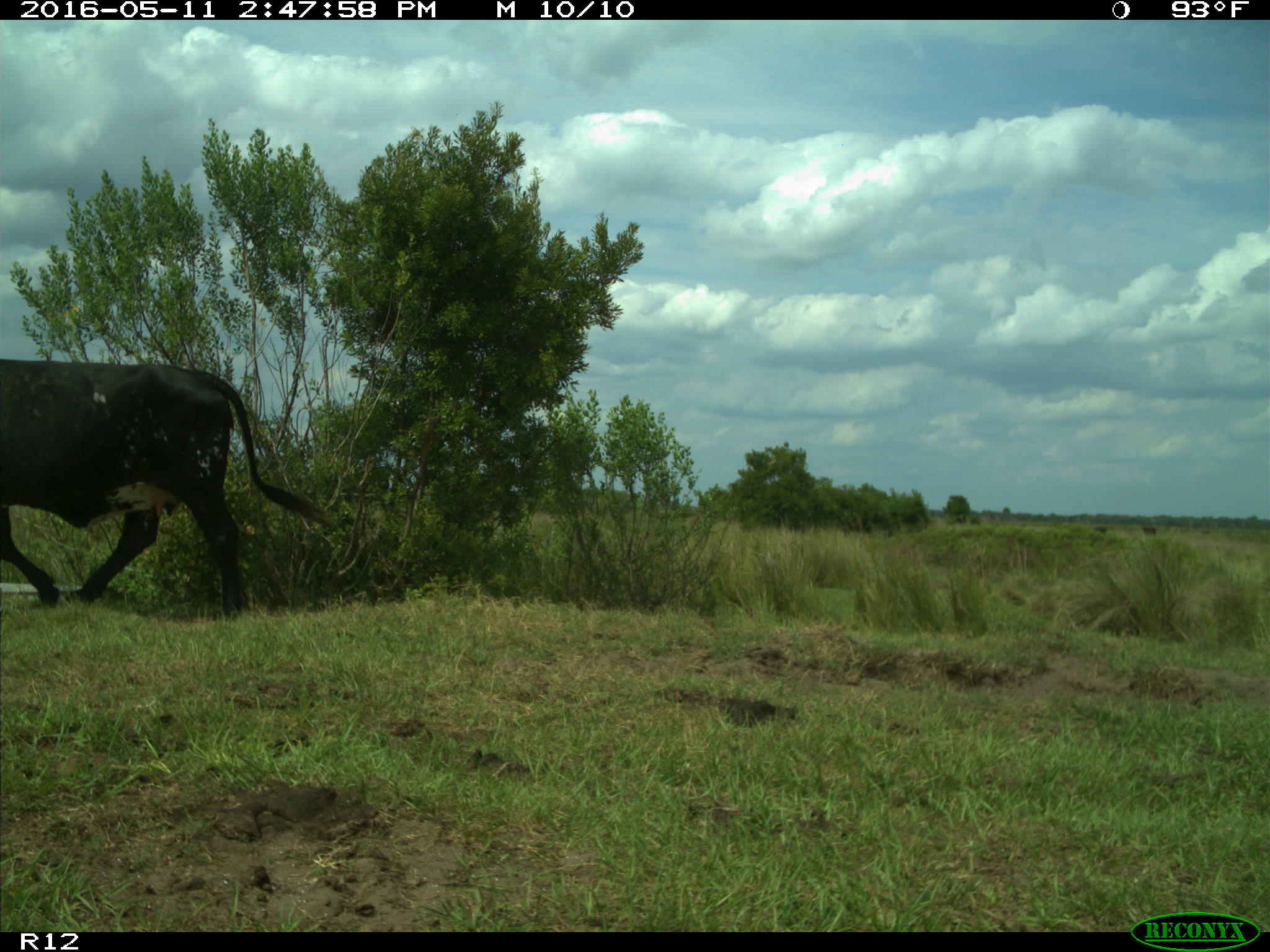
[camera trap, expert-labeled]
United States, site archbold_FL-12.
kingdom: Animalia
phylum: Chordata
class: Mammalia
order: Artiodactyla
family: Bovidae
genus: Bos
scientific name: Bos taurus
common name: domestic cow